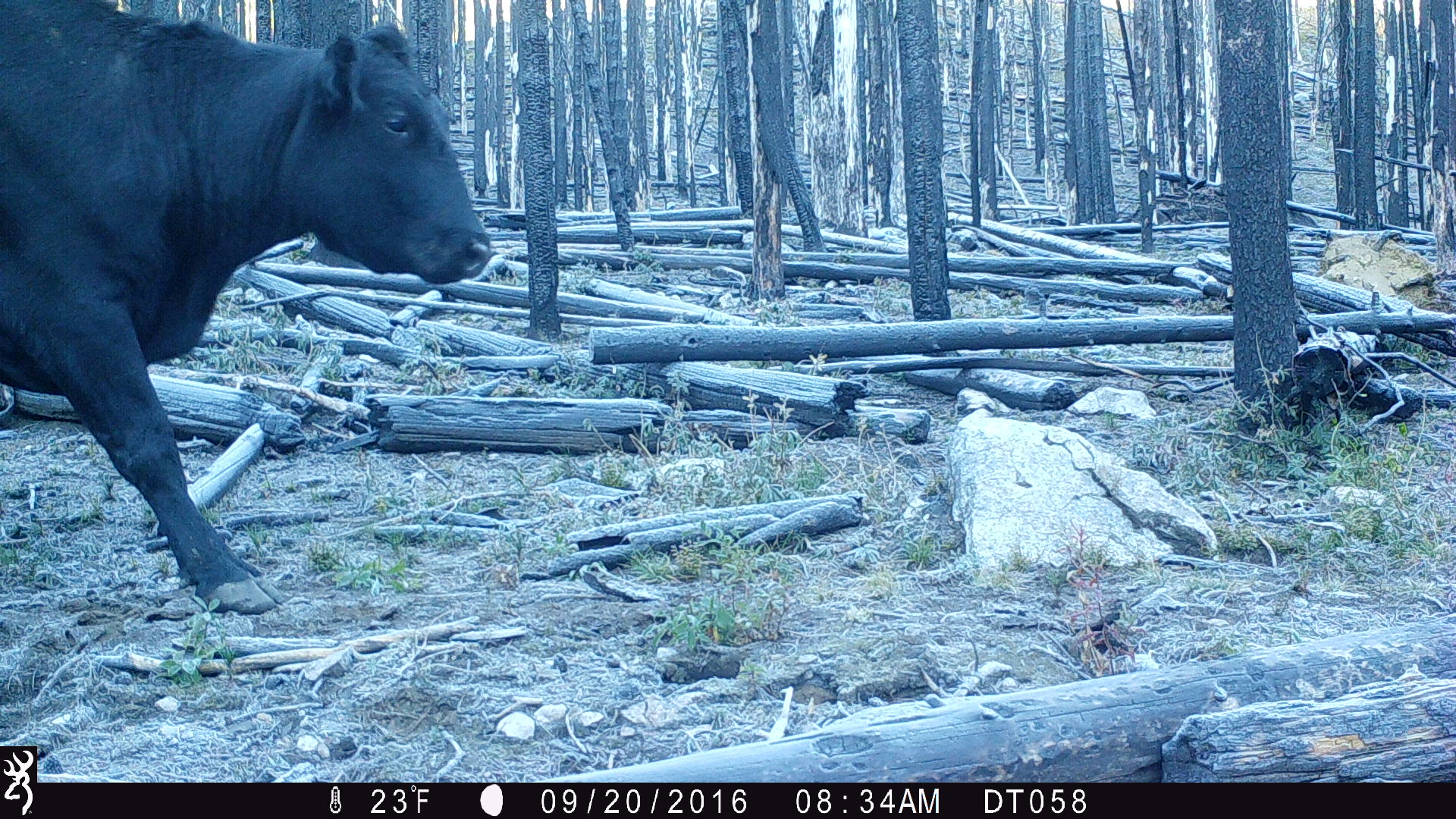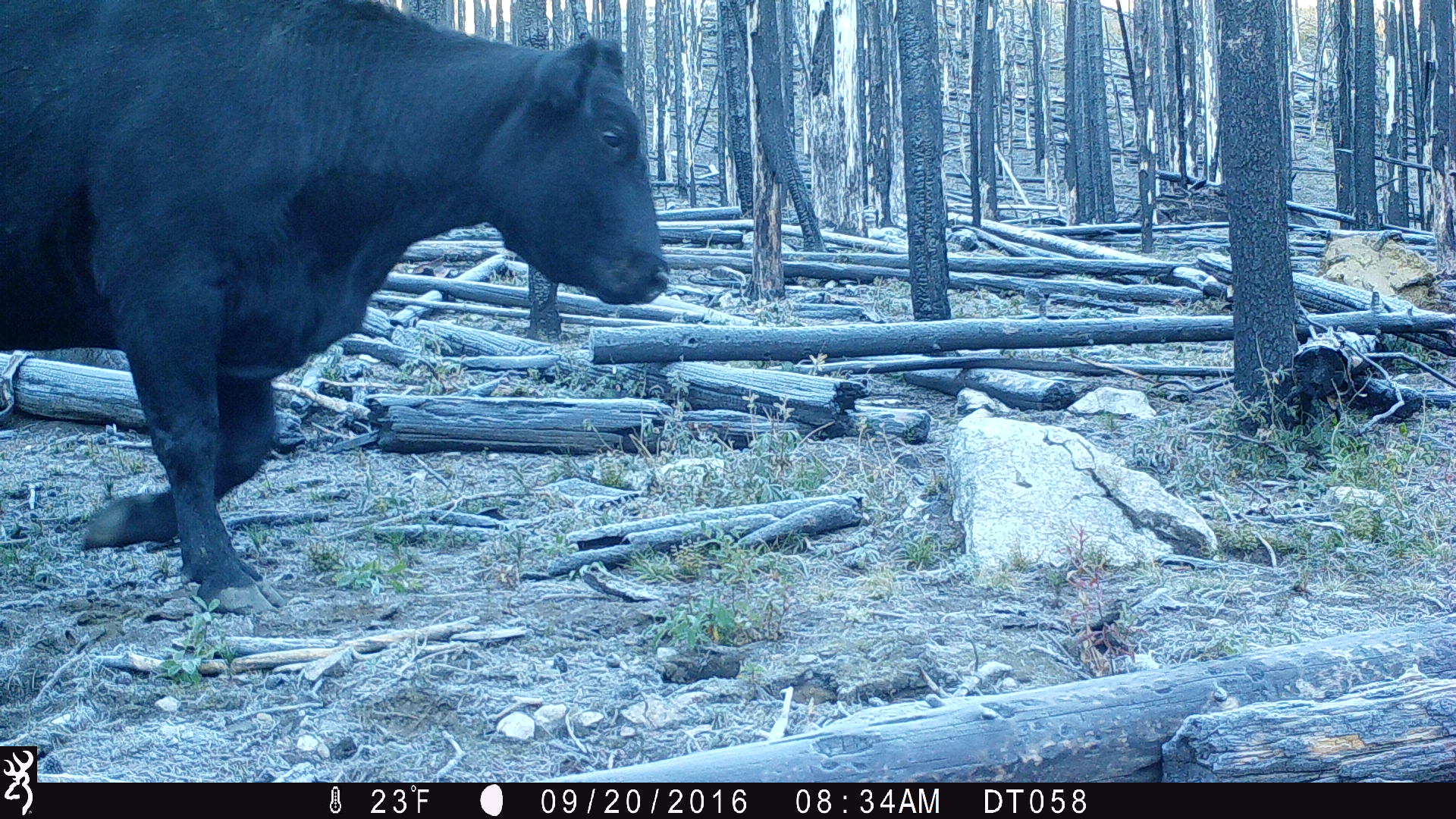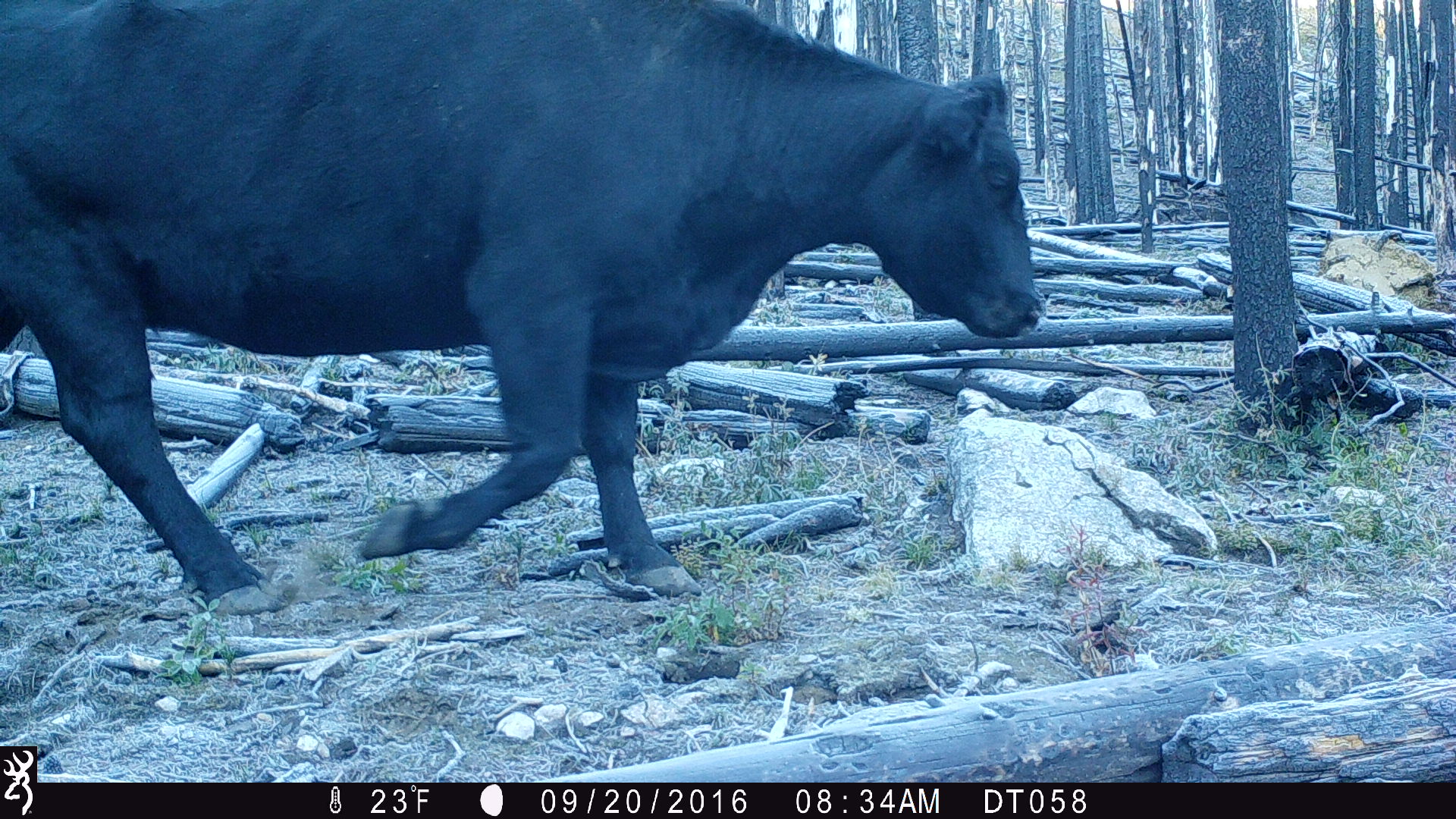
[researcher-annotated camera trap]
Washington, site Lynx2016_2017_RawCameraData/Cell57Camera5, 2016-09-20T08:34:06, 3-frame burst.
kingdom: Animalia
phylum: Chordata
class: Mammalia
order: Artiodactyla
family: Bovidae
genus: Bos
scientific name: Bos taurus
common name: domestic cattle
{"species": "domestic cattle (Bos taurus)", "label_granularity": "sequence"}